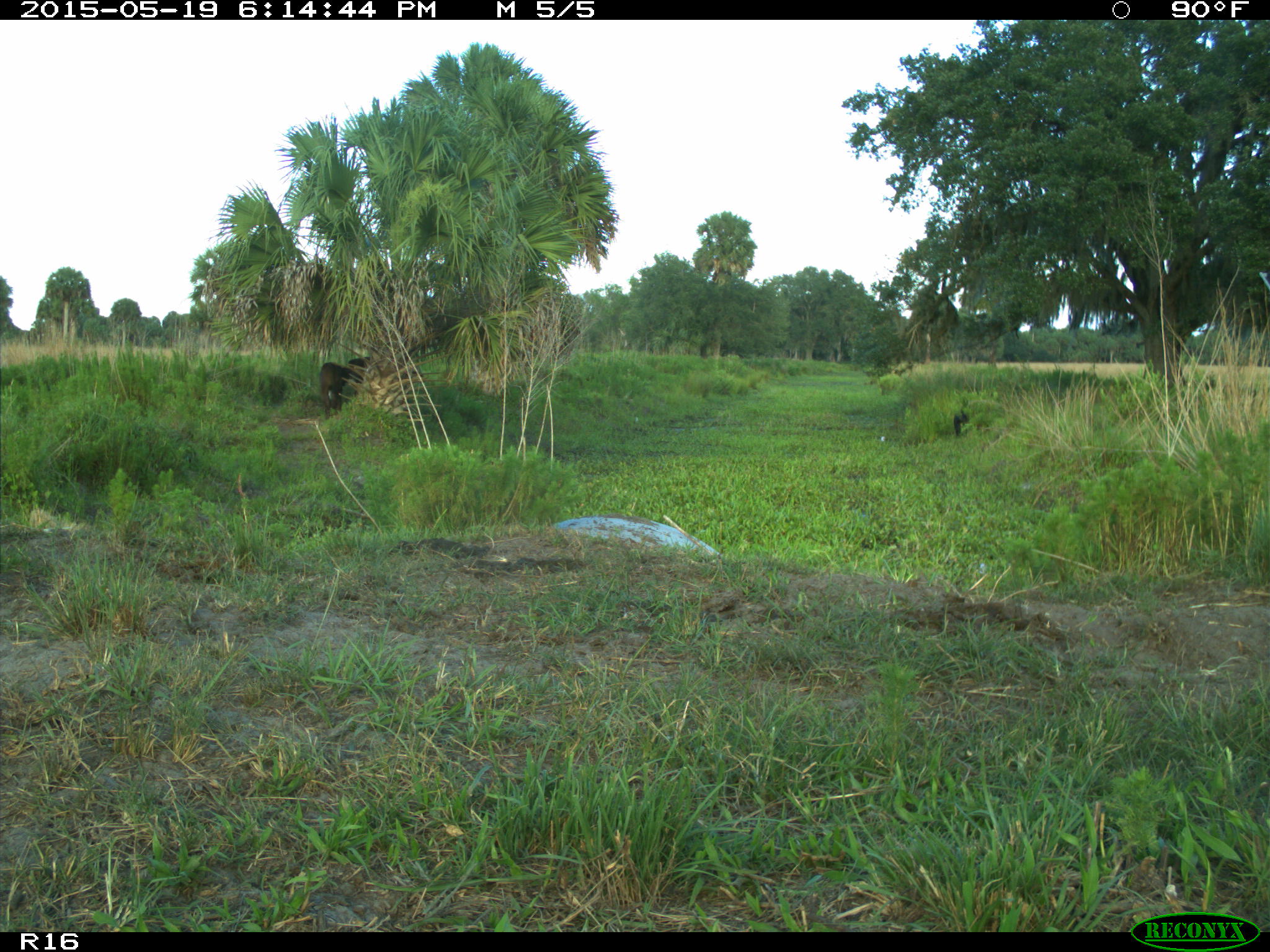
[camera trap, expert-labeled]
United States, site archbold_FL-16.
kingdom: Animalia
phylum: Chordata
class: Mammalia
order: Artiodactyla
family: Suidae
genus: Sus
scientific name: Sus scrofa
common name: wild boar